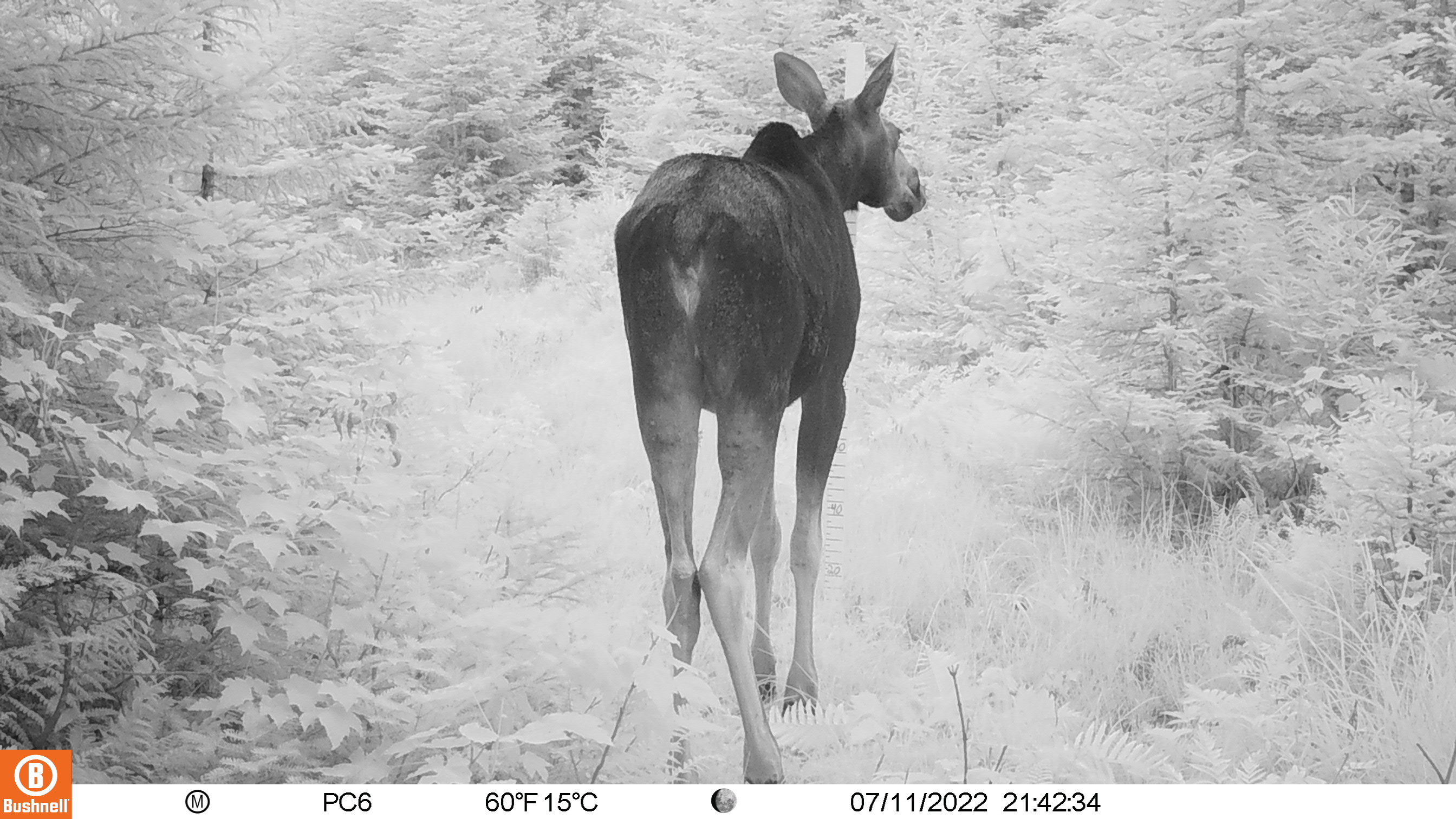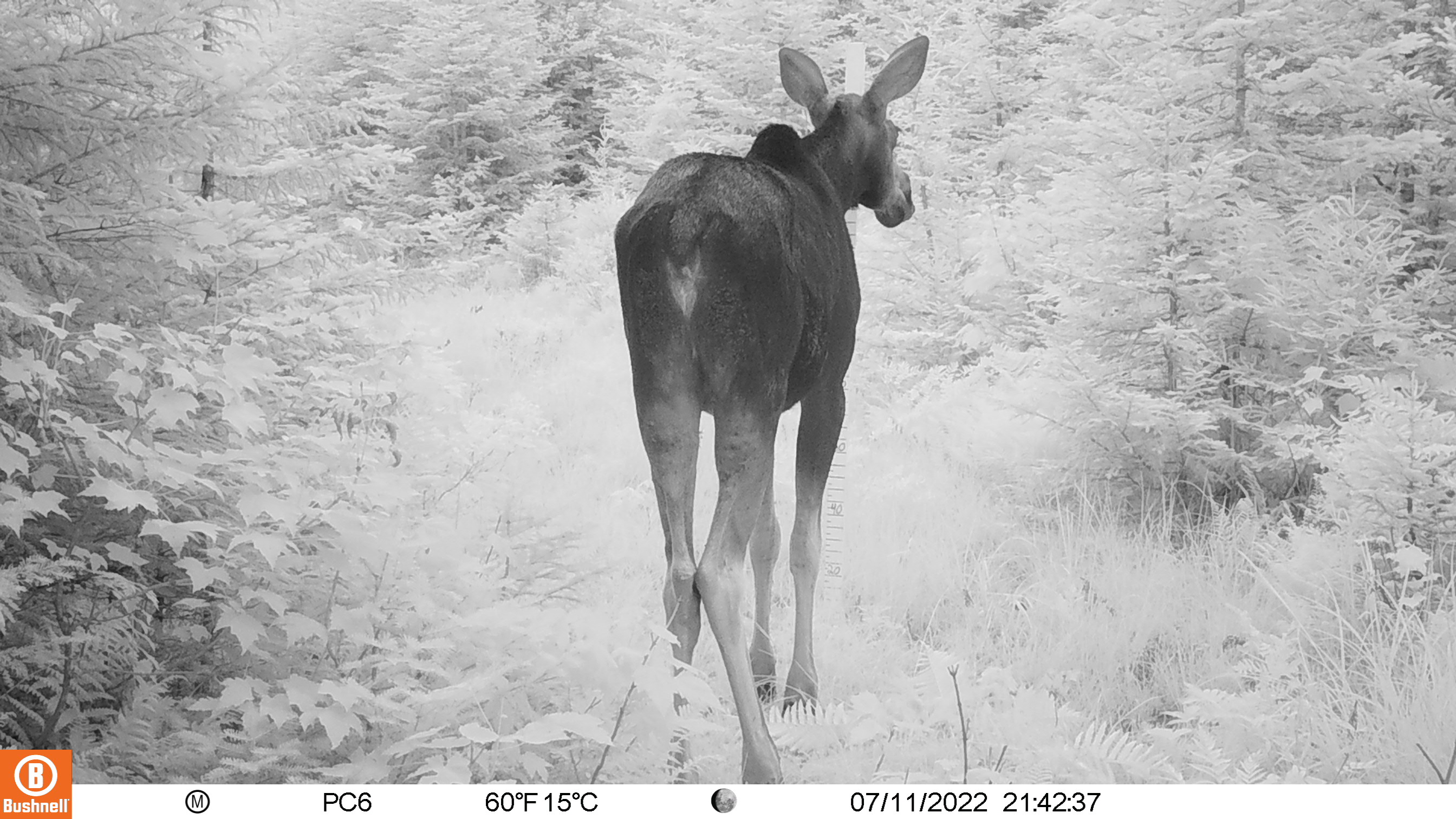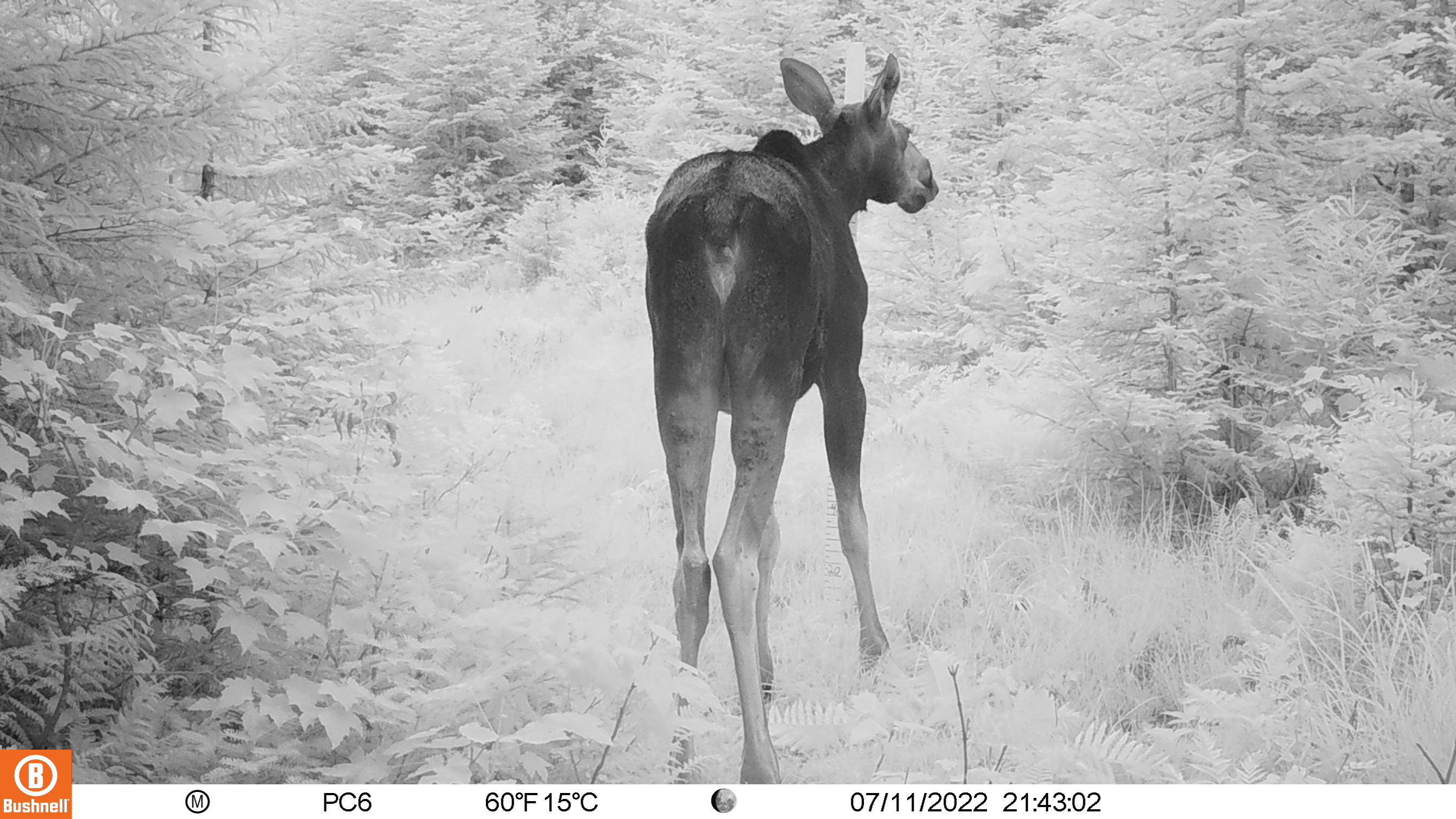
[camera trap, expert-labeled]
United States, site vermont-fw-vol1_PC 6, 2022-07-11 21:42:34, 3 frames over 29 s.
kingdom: Animalia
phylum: Chordata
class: Mammalia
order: Artiodactyla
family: Cervidae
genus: Alces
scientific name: Alces alces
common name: moose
Moose (Alces alces).